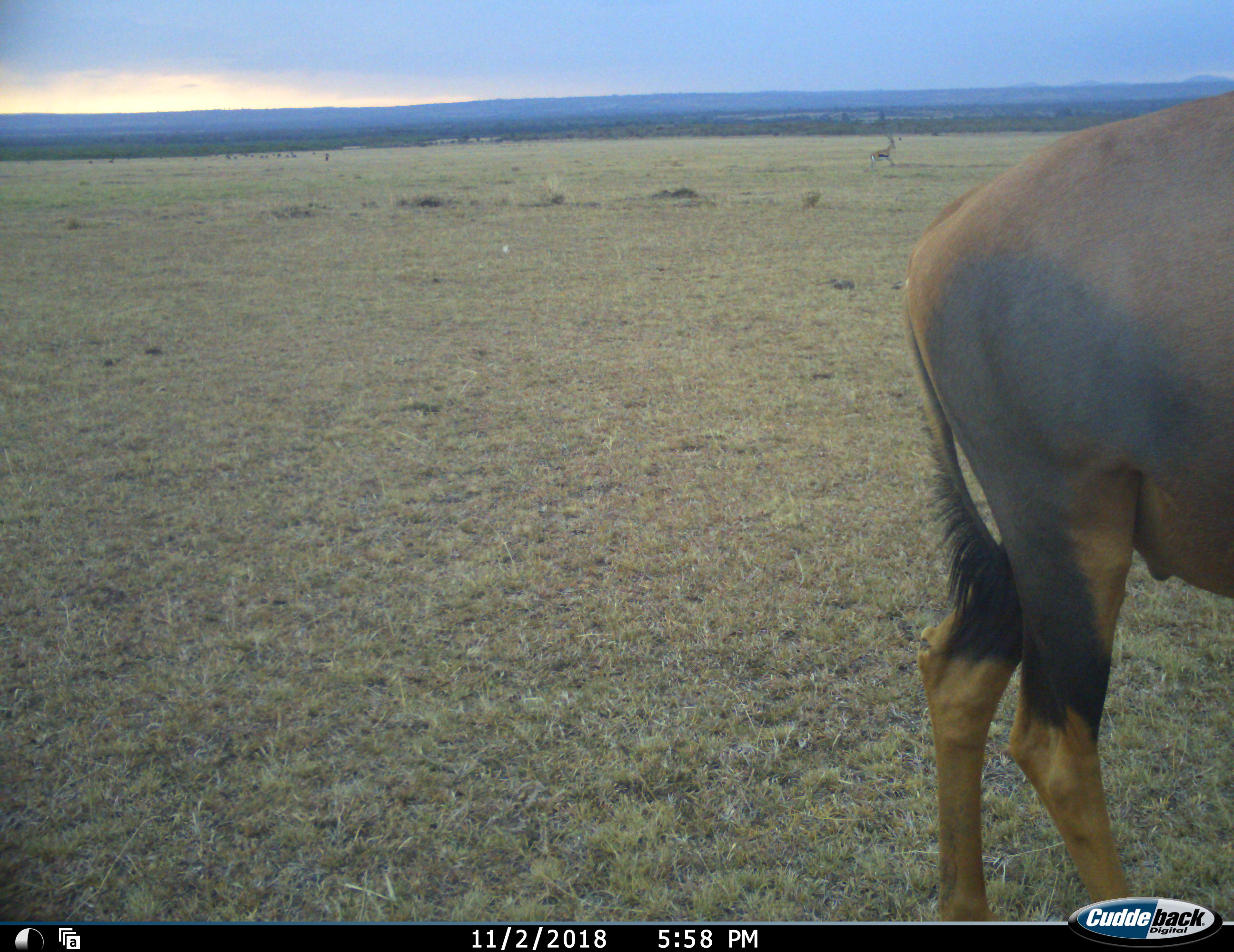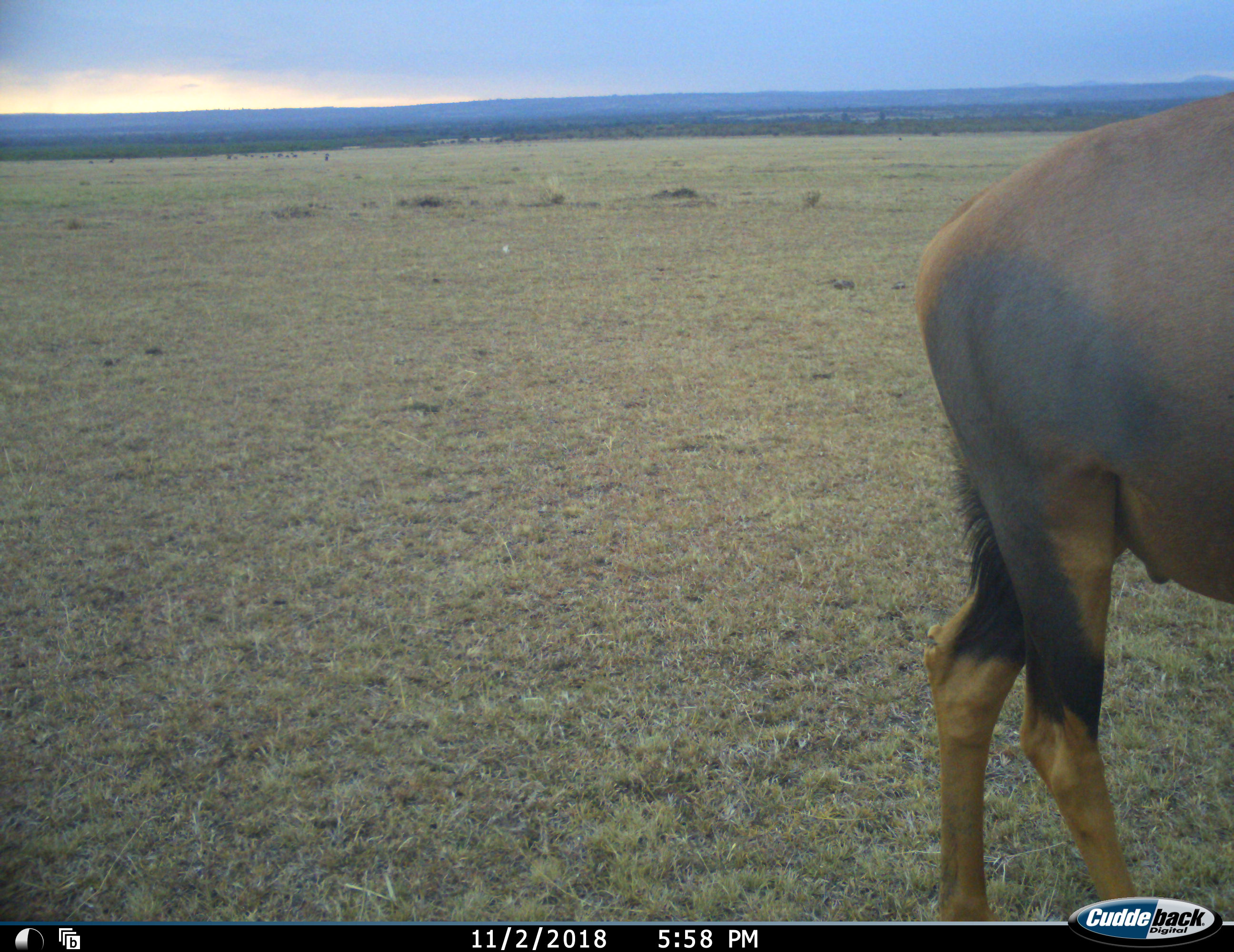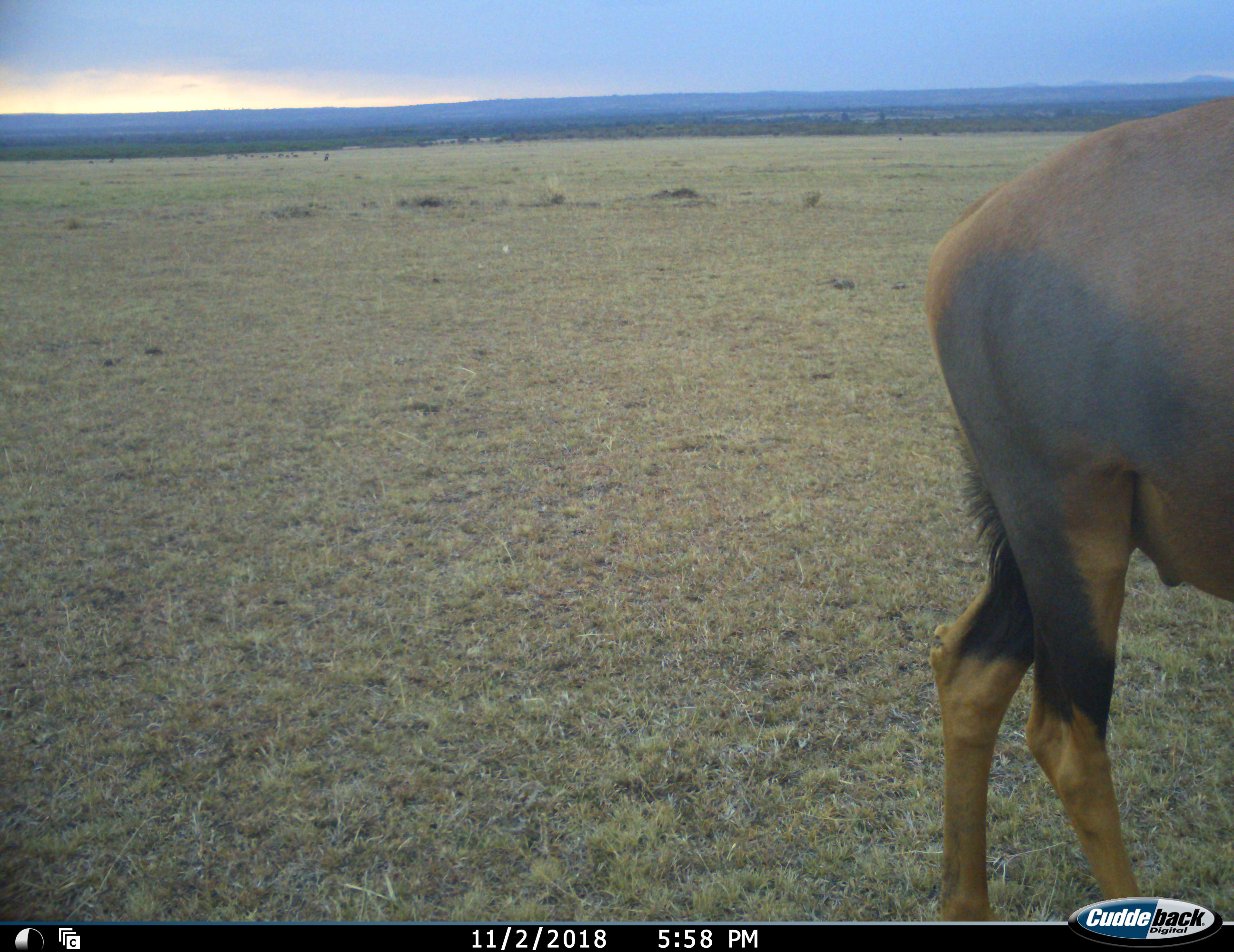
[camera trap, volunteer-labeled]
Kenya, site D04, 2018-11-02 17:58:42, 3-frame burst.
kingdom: Animalia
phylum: Chordata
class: Mammalia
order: Artiodactyla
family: Bovidae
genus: Eudorcas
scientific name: Eudorcas thomsonii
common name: thomson's gazelle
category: gazellethomsons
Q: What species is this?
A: Gazellethomsons (thomson's gazelle) (Eudorcas thomsonii).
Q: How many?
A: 1.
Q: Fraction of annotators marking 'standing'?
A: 0%.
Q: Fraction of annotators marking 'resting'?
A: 0%.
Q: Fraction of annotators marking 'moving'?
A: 100%.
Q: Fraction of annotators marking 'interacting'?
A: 0%.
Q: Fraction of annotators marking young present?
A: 0%.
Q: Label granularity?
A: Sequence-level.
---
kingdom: Animalia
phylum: Chordata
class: Mammalia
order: Artiodactyla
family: Bovidae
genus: Damaliscus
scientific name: Damaliscus lunatus jimela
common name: topi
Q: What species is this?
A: Topi (Damaliscus lunatus jimela).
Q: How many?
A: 1.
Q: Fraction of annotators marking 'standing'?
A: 100%.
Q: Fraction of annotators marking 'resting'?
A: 0%.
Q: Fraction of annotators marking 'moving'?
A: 0%.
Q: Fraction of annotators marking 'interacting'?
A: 0%.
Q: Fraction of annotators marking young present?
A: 0%.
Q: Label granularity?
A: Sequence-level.